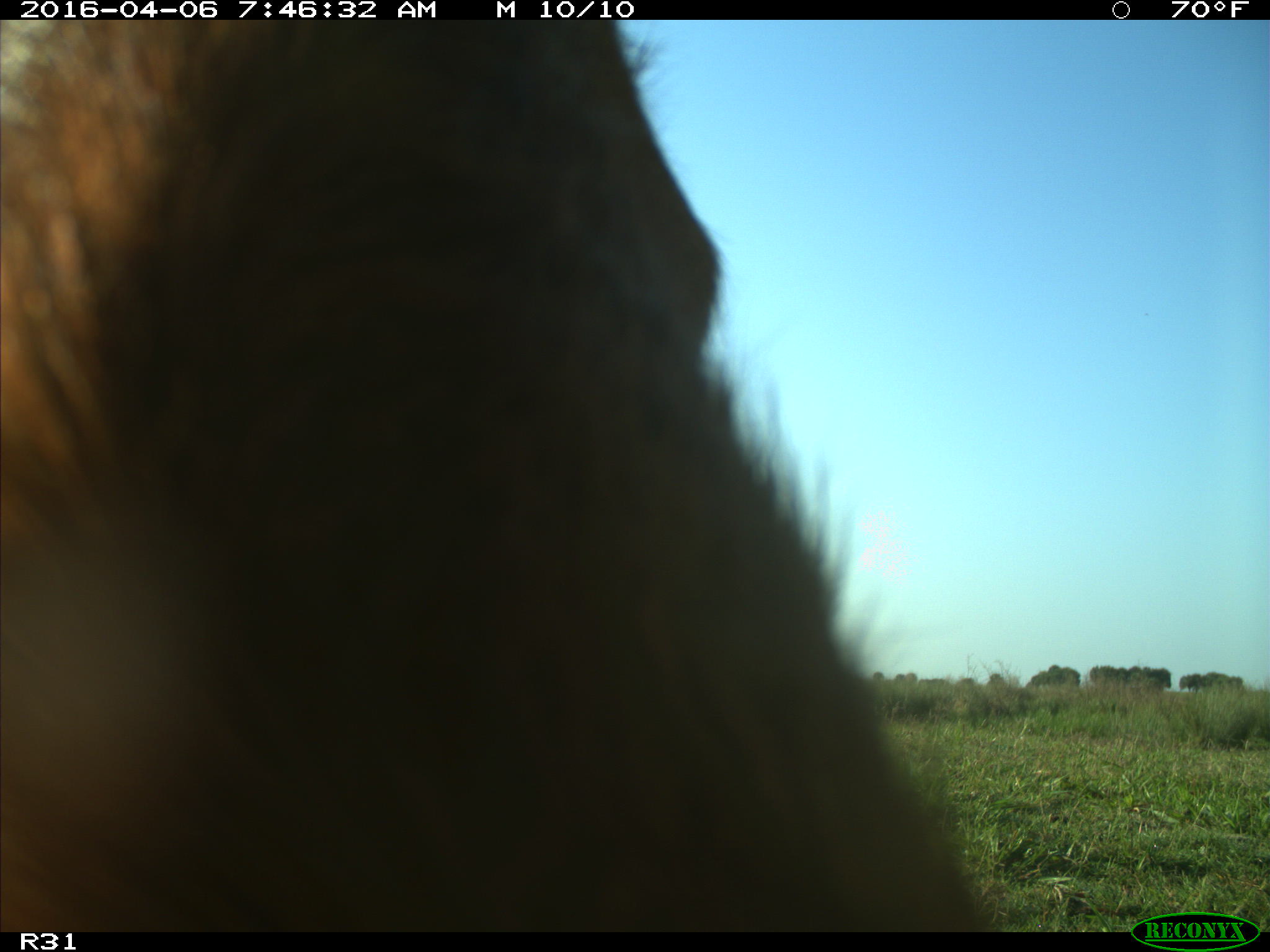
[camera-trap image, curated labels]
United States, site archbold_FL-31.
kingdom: Animalia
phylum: Chordata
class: Mammalia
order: Artiodactyla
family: Bovidae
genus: Bos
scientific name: Bos taurus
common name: domestic cow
Bos taurus (domestic cow).